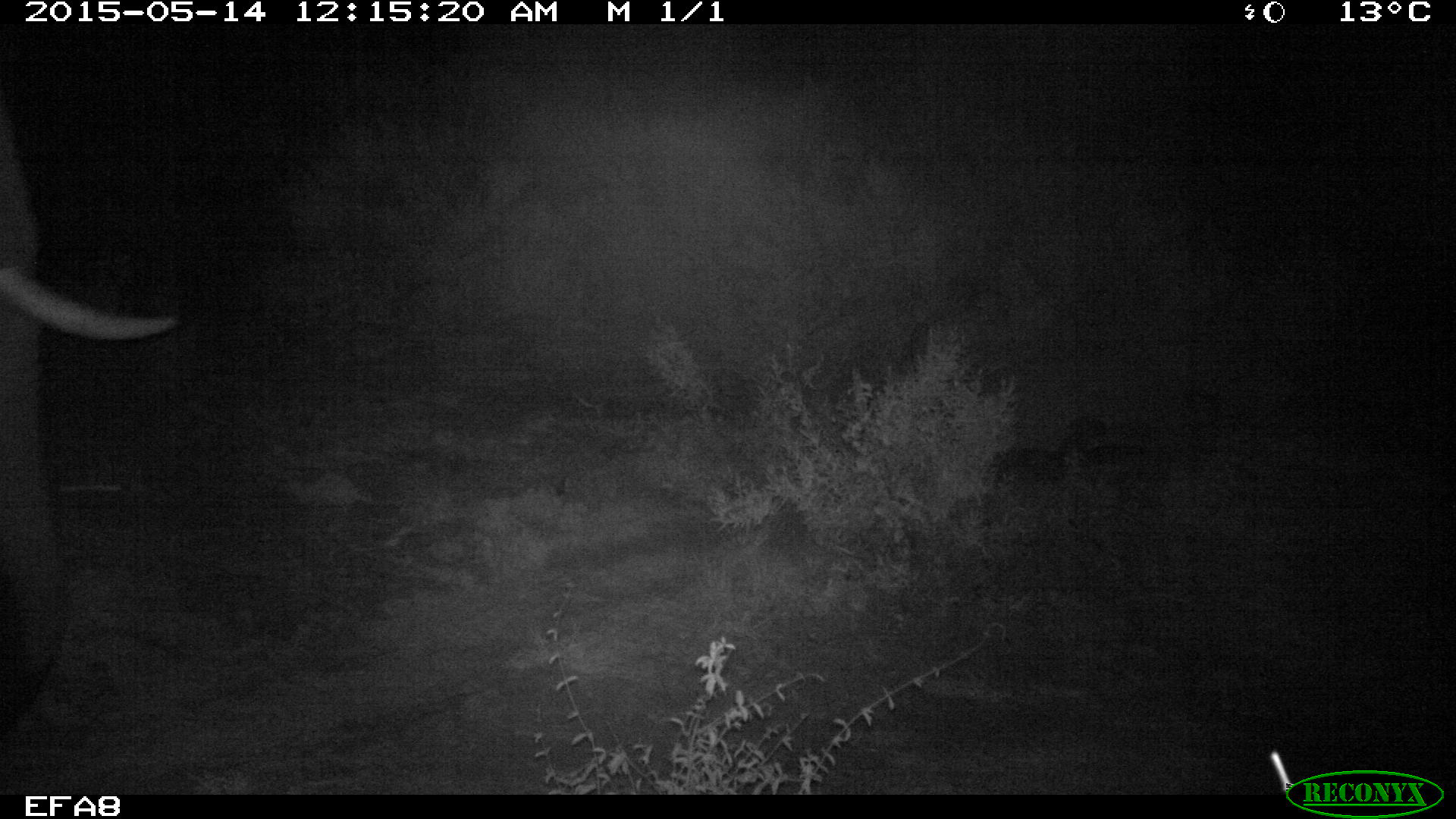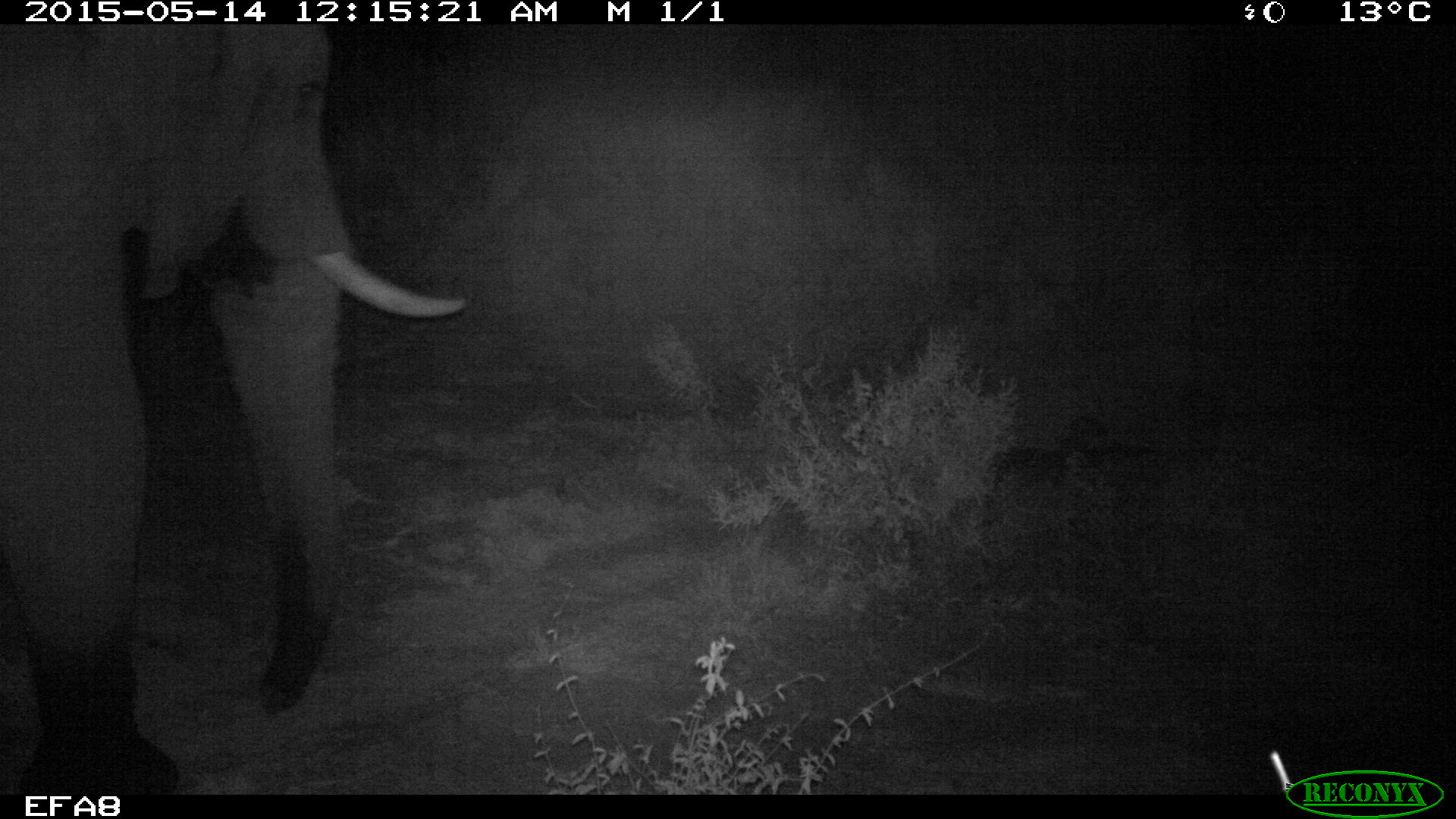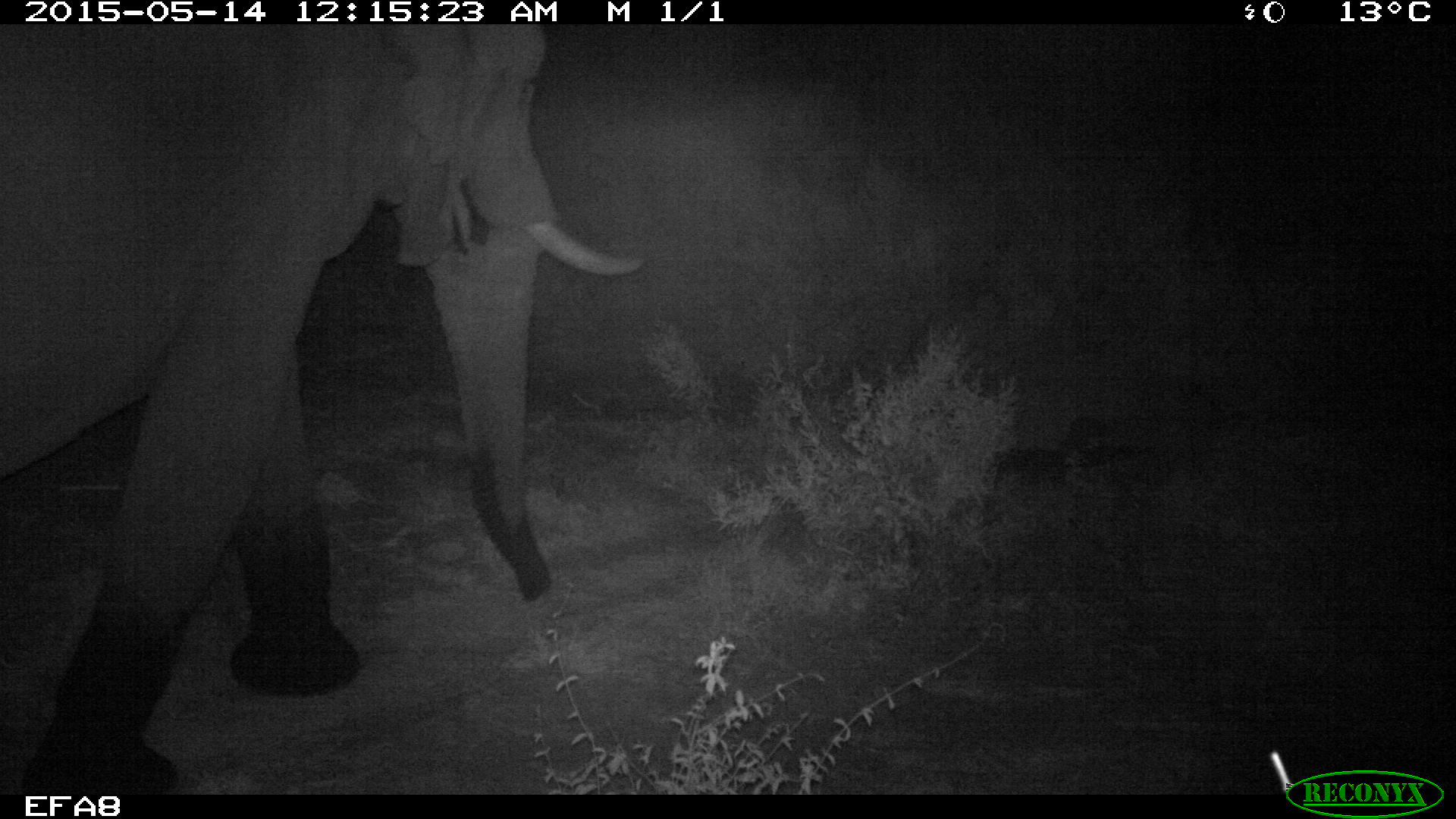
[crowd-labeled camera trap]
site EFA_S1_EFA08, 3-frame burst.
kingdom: Animalia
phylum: Chordata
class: Mammalia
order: Proboscidea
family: Elephantidae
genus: Loxodonta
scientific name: Loxodonta africana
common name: african bush elephant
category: elephant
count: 1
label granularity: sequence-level